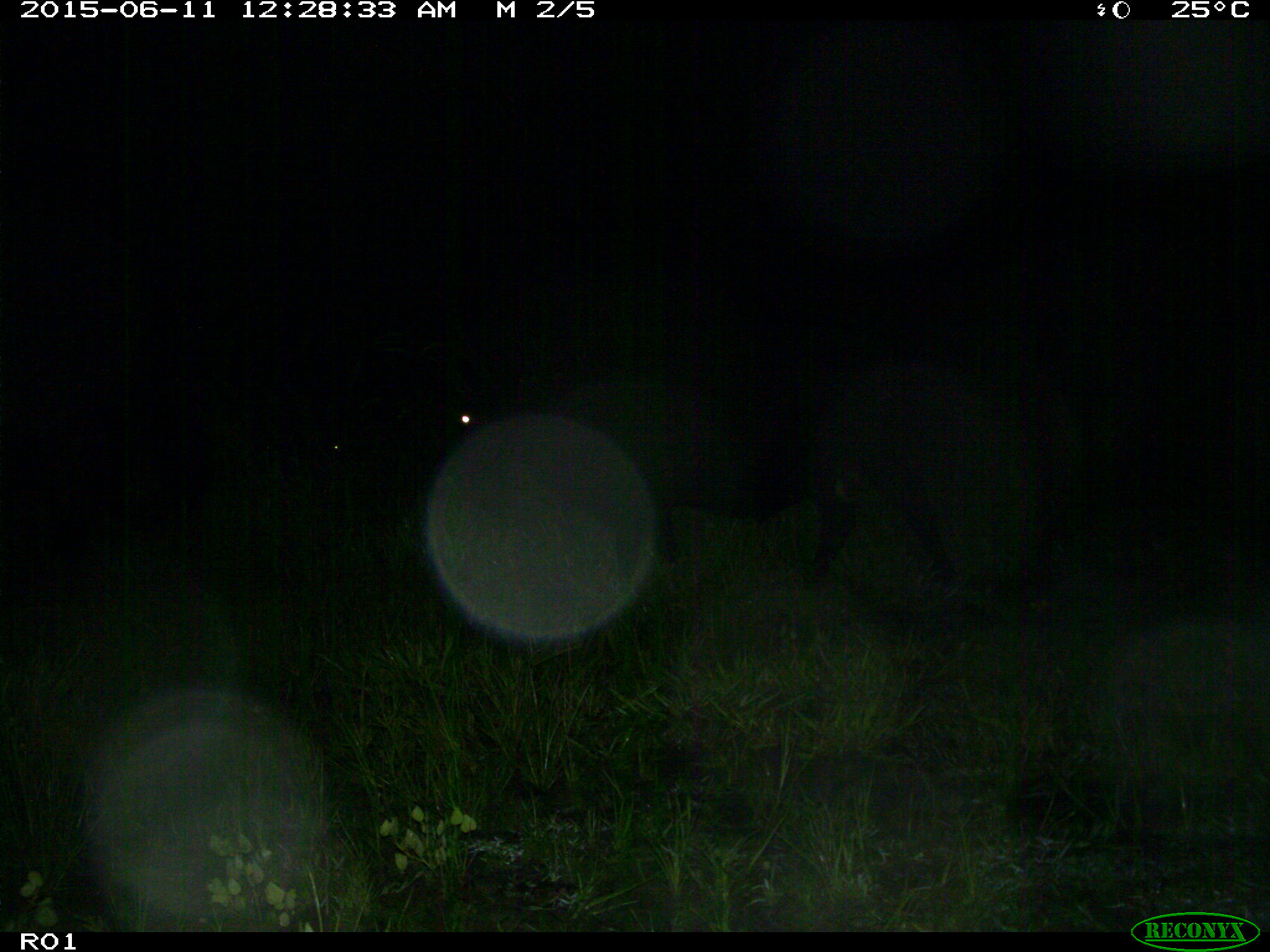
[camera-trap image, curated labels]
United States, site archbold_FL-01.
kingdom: Animalia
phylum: Chordata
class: Mammalia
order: Artiodactyla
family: Bovidae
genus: Bos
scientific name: Bos taurus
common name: domestic cow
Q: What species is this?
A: Bos taurus (domestic cow).